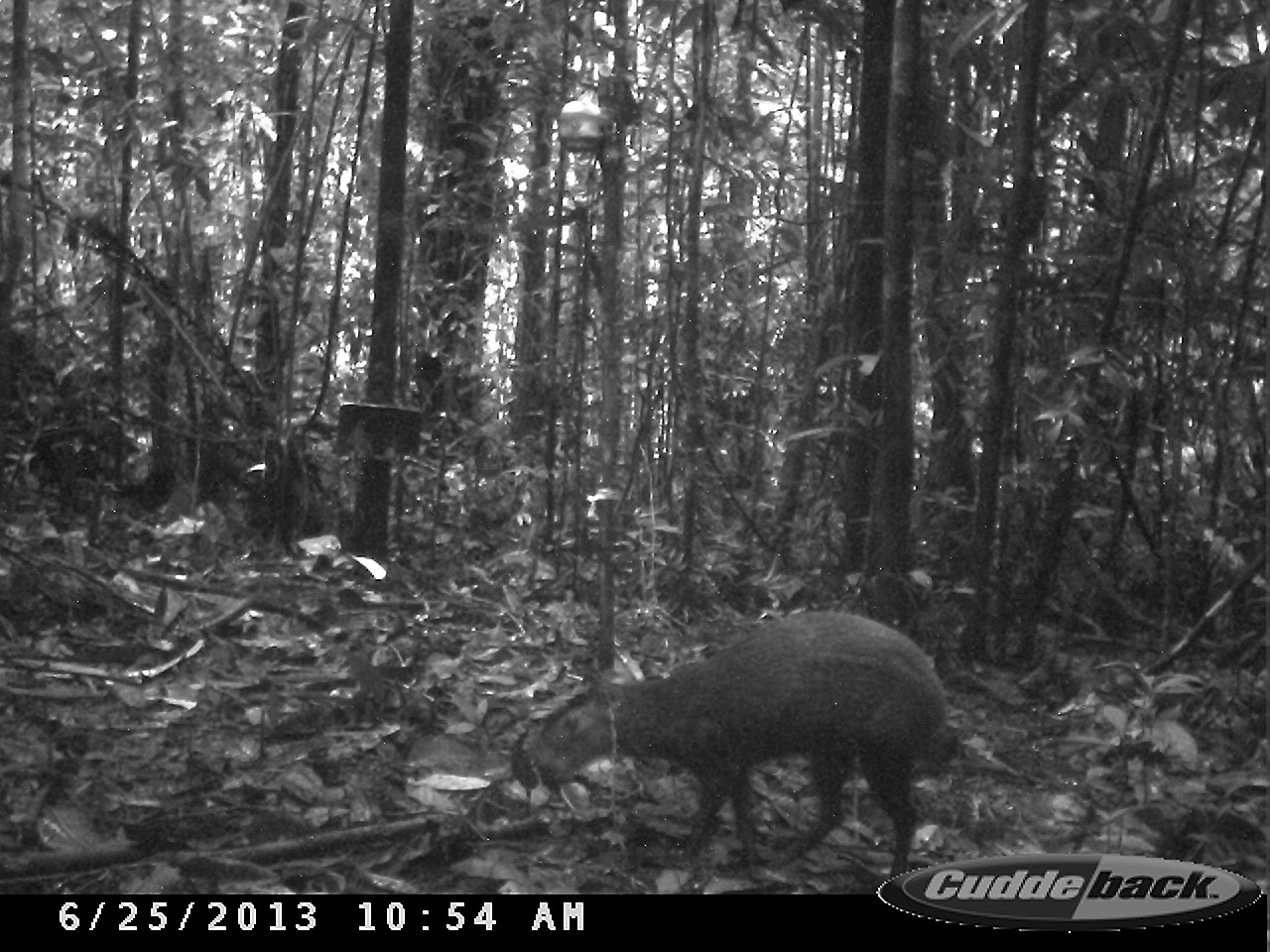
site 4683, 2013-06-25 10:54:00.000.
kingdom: Animalia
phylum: Chordata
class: Mammalia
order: Rodentia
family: Dasyproctidae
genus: Dasyprocta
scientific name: Dasyprocta leporina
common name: red-rumped agouti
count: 1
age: adult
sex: female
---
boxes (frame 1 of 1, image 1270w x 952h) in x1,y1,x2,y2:
dasyprocta leporina: 520,601,960,879